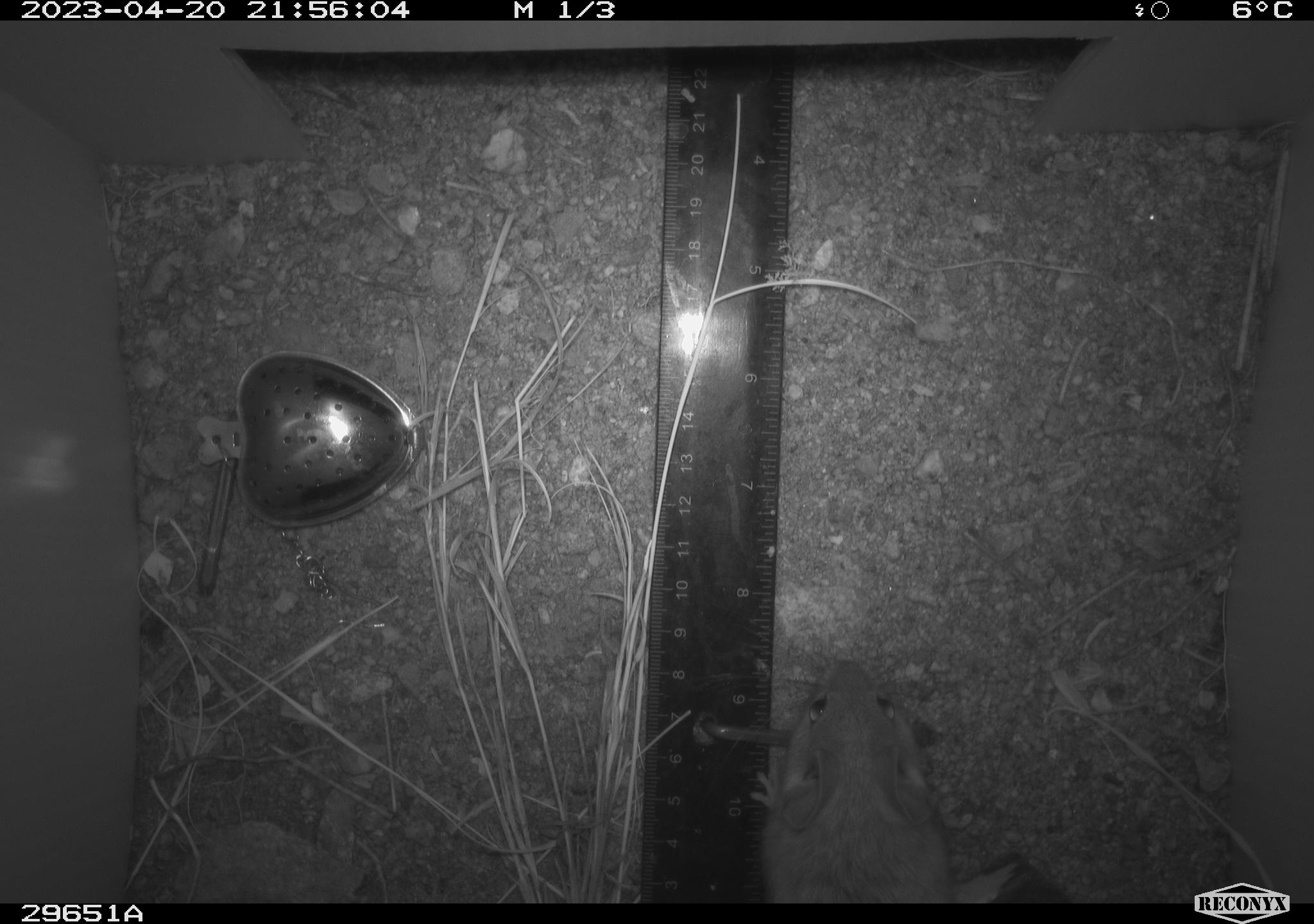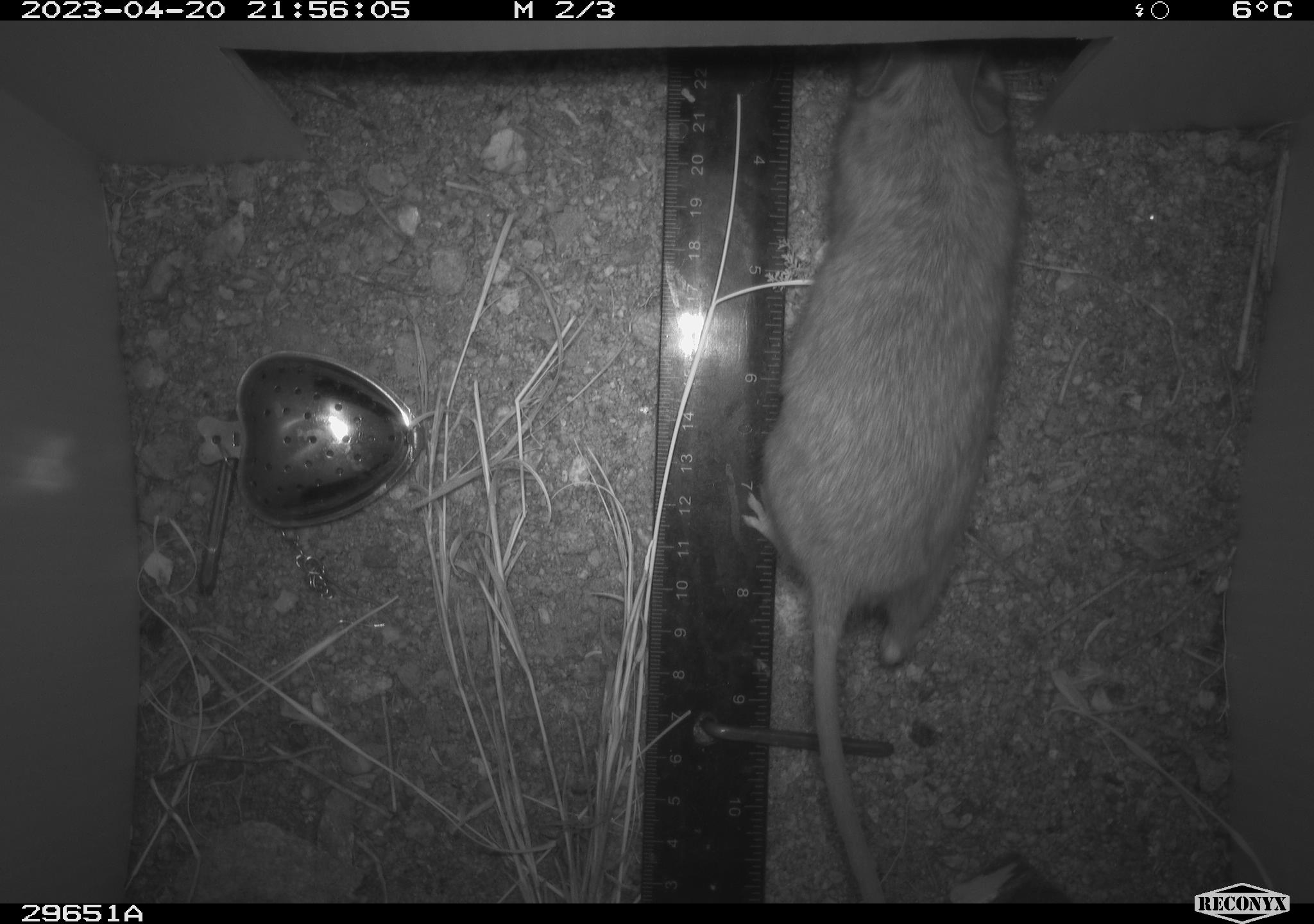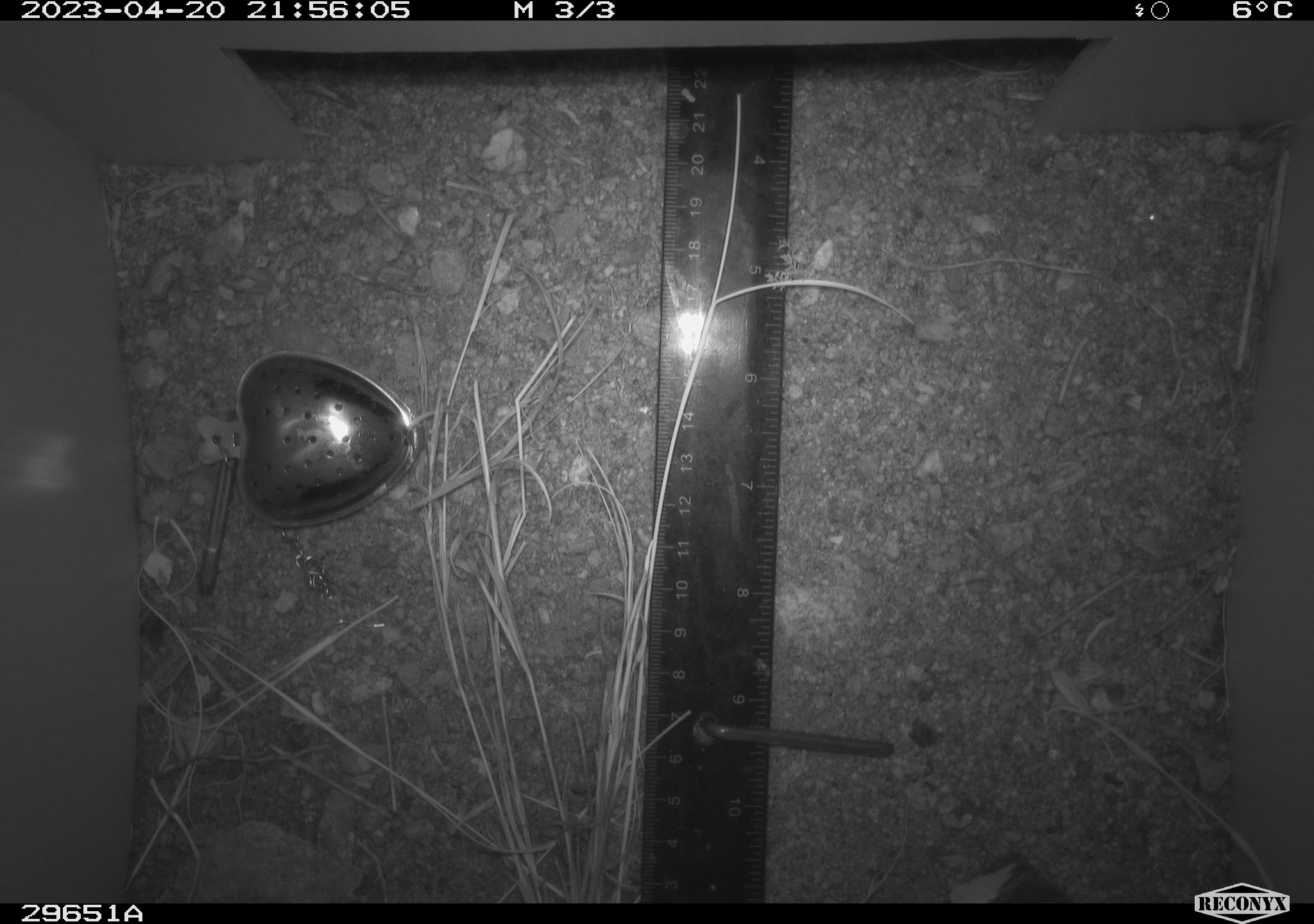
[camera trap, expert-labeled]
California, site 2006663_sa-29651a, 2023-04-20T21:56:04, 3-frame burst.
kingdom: Animalia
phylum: Chordata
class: Mammalia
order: Rodentia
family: Cricetidae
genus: Peromyscus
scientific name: Peromyscus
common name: deer mice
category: peromyscus species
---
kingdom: Animalia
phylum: Chordata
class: Mammalia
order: Rodentia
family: Cricetidae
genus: Neotoma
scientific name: Neotoma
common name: pack rat or woodrat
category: neotoma species